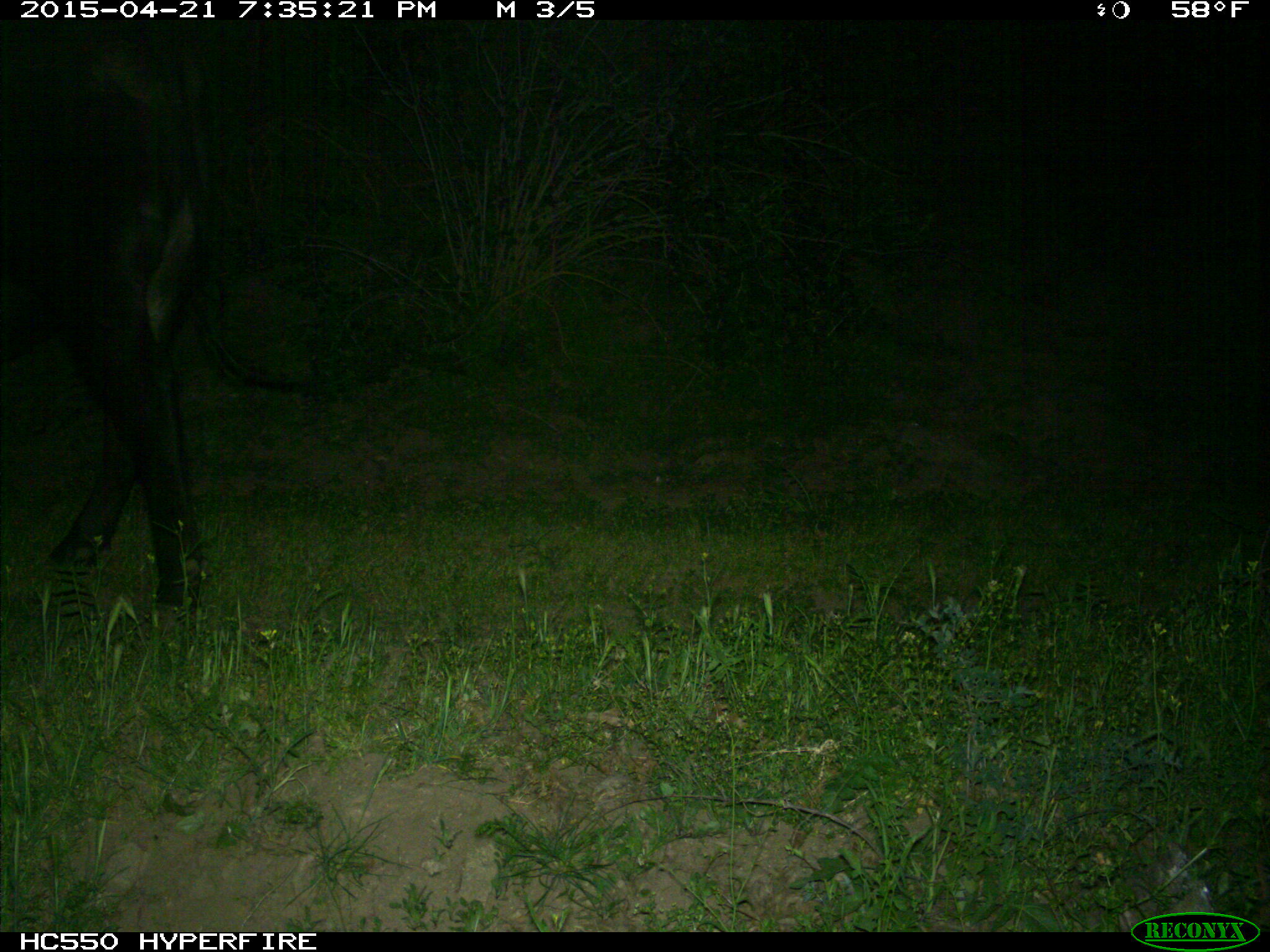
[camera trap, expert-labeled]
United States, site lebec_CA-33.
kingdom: Animalia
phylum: Chordata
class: Mammalia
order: Artiodactyla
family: Bovidae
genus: Bos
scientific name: Bos taurus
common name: domestic cow